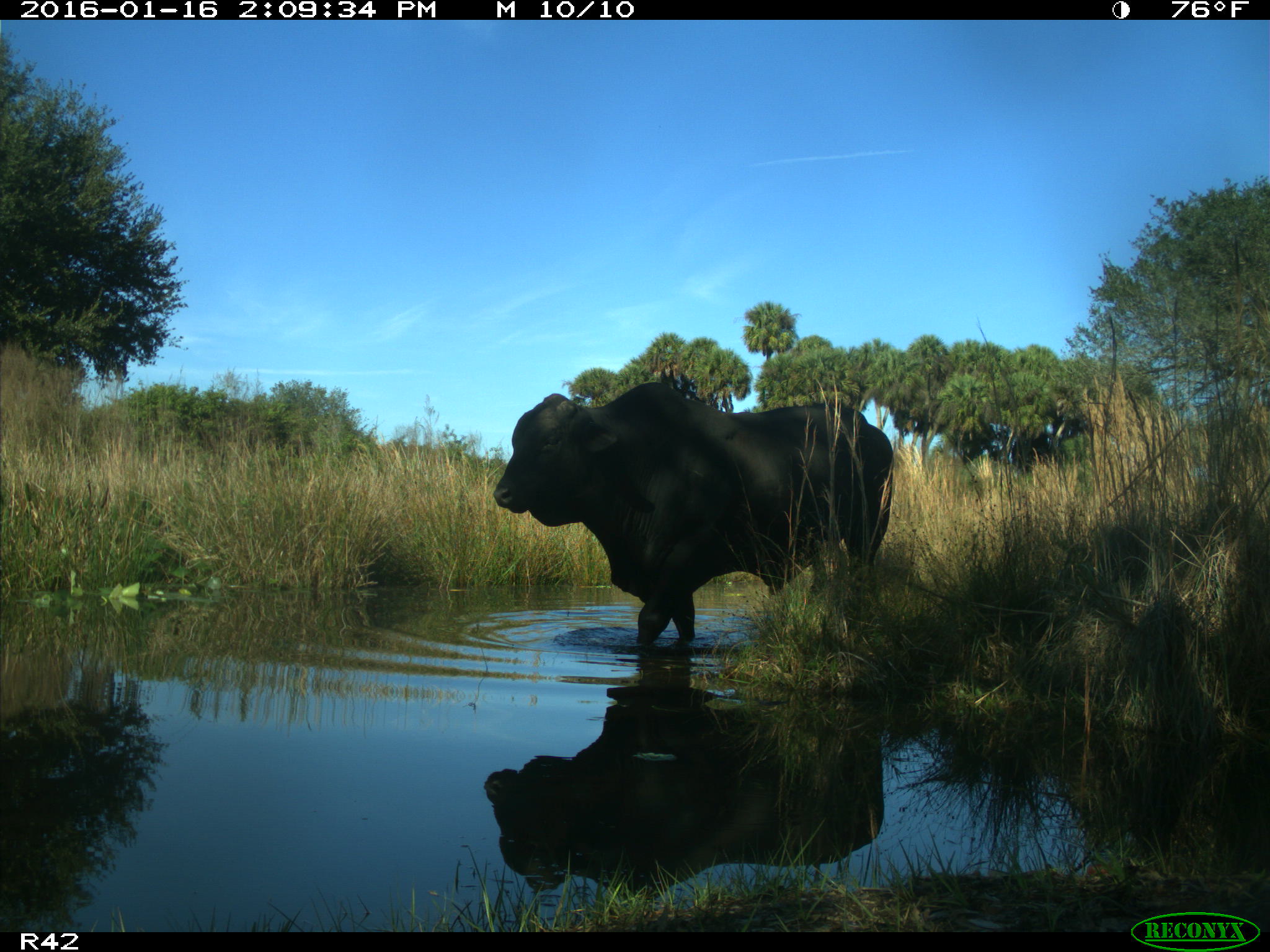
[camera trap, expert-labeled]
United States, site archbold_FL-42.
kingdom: Animalia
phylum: Chordata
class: Mammalia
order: Artiodactyla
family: Bovidae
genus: Bos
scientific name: Bos taurus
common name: domestic cow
Bos taurus (domestic cow).